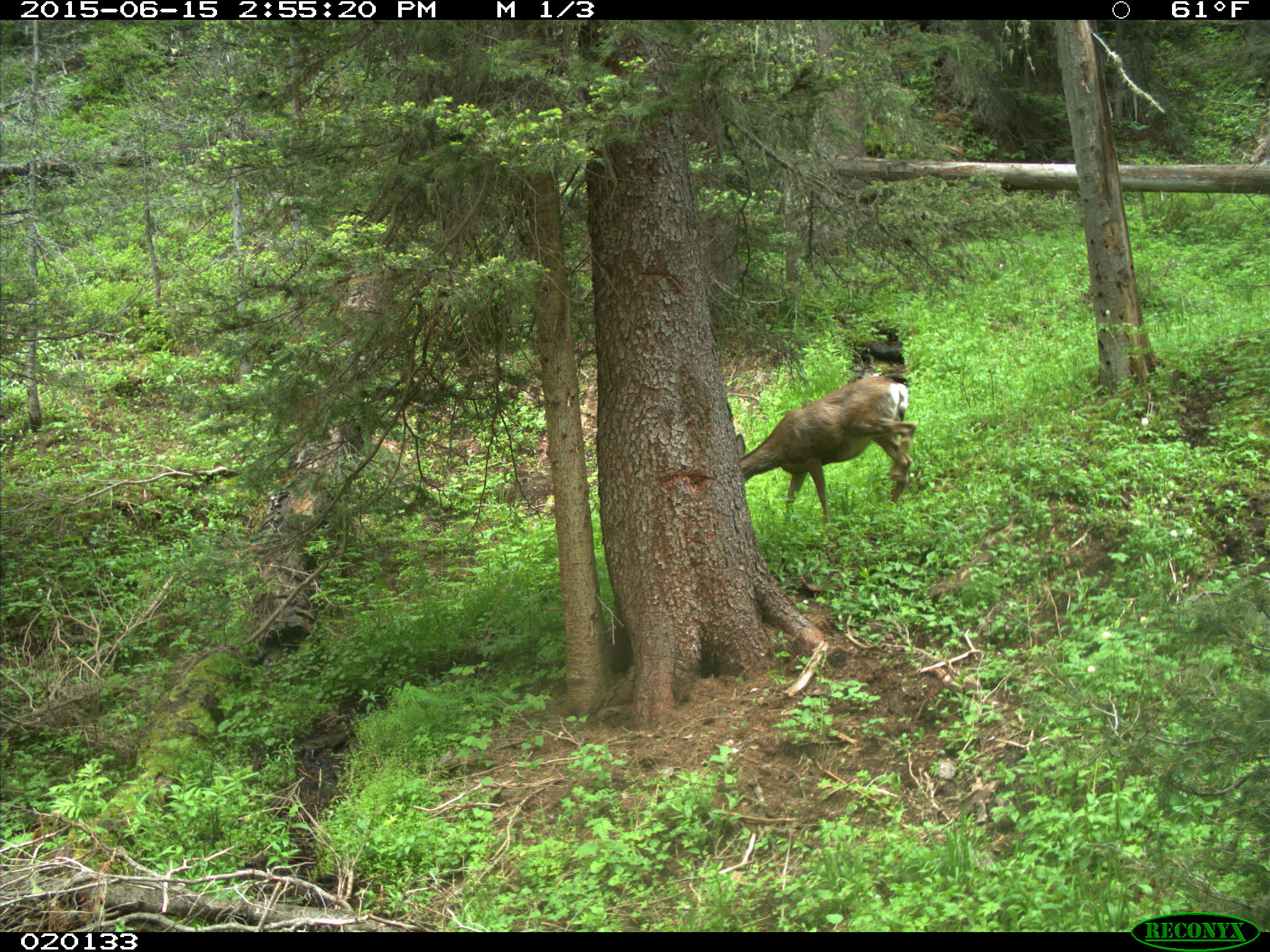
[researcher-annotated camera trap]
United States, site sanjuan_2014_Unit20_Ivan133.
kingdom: Animalia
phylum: Chordata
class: Mammalia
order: Artiodactyla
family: Cervidae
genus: Odocoileus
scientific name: Odocoileus hemionus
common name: mule deer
Odocoileus hemionus (mule deer).